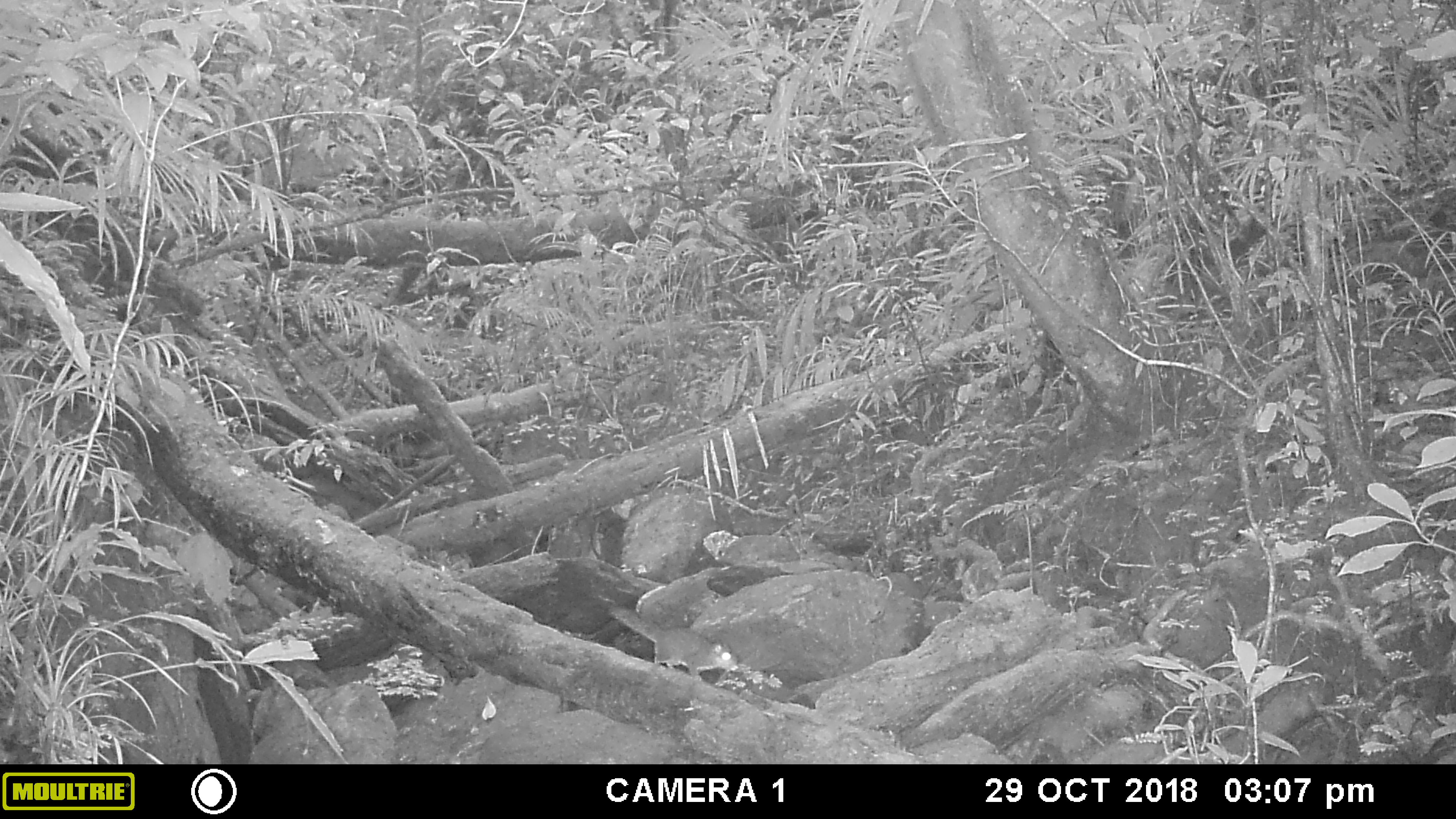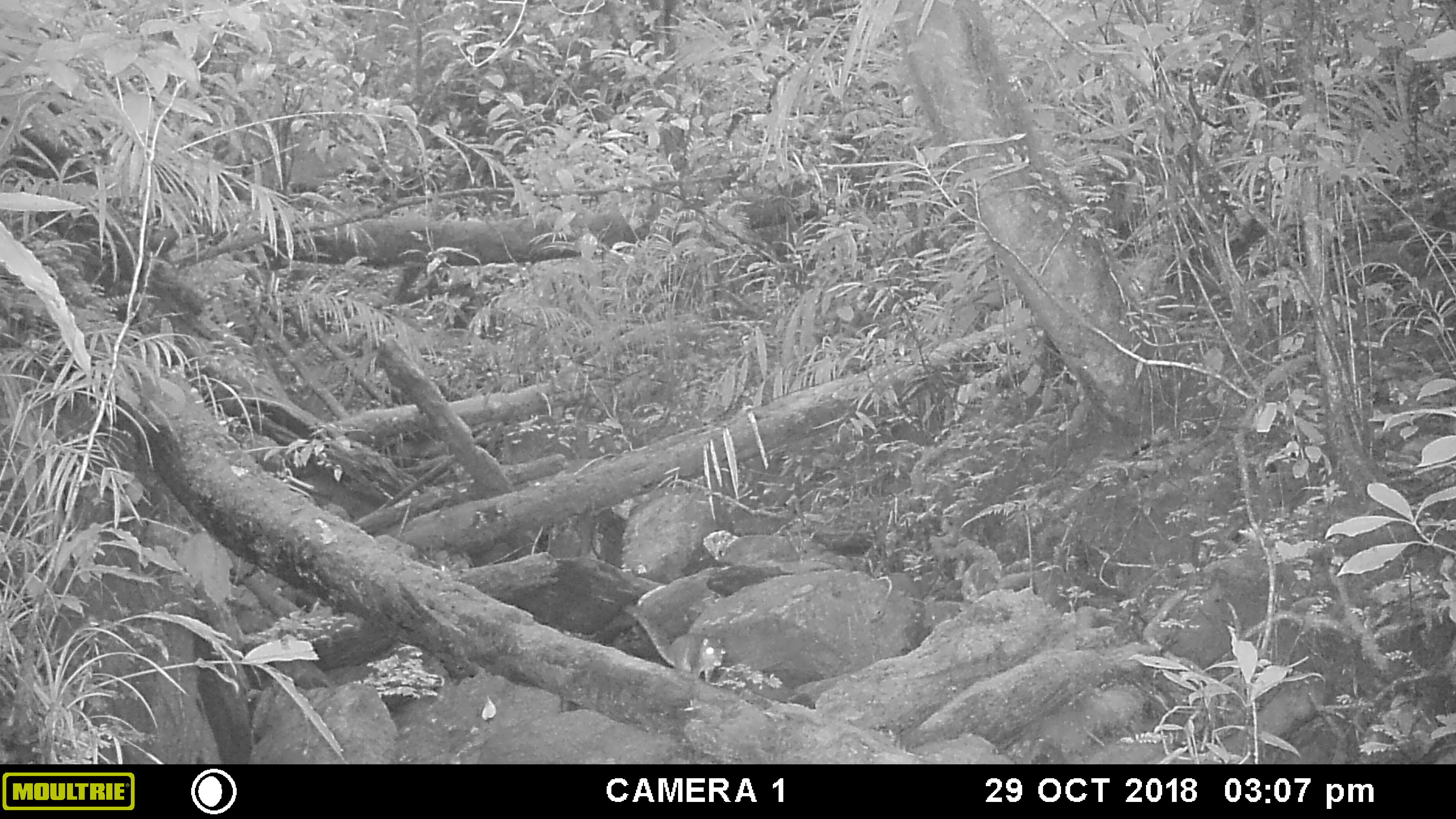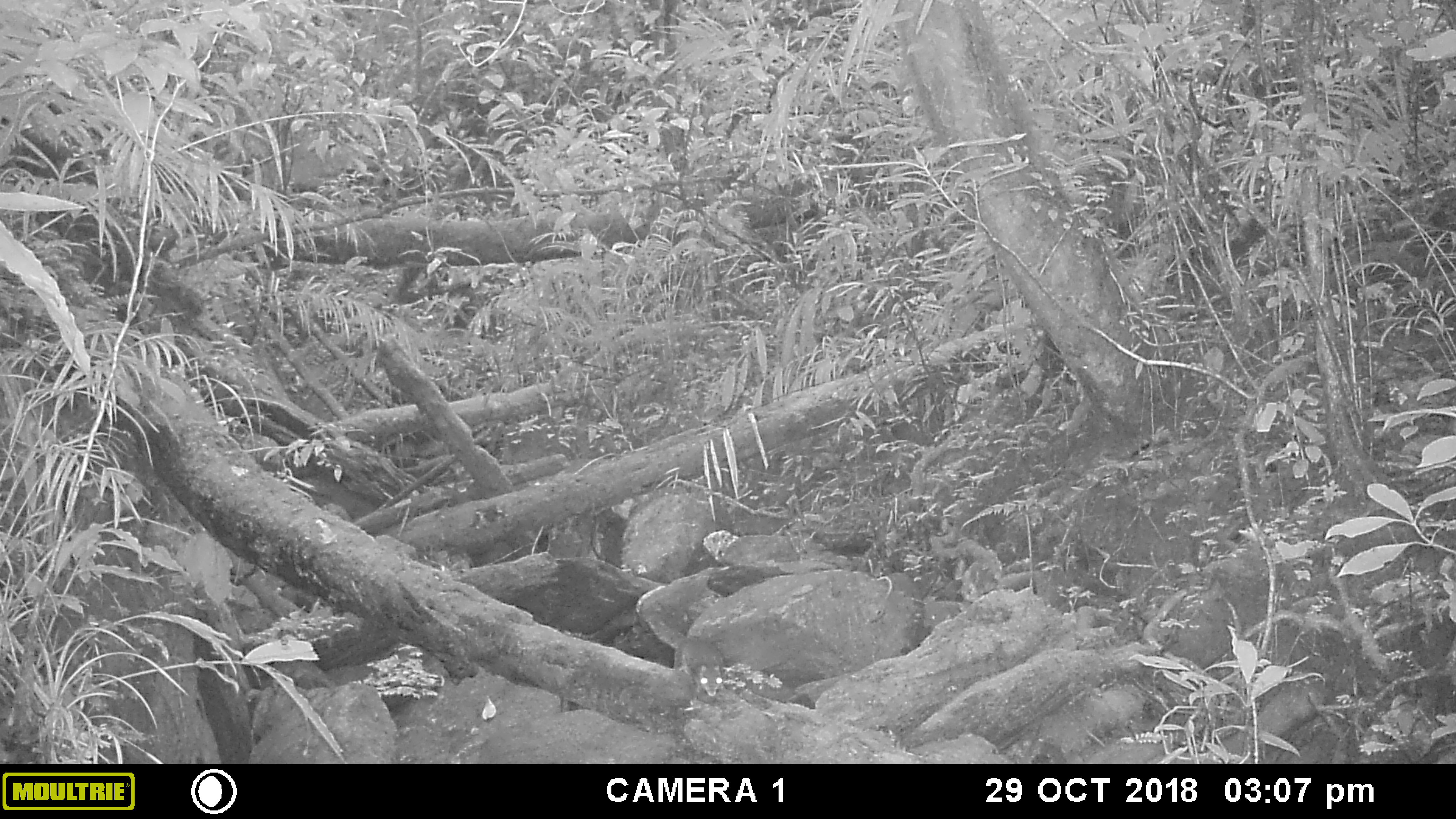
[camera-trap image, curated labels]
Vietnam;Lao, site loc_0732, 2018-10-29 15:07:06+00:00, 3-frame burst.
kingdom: Animalia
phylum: Chordata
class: Mammalia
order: Rodentia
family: Sciuridae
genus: Dremomys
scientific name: Dremomys rufigenis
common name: red-cheeked squirrel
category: red cheeked squirrel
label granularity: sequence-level